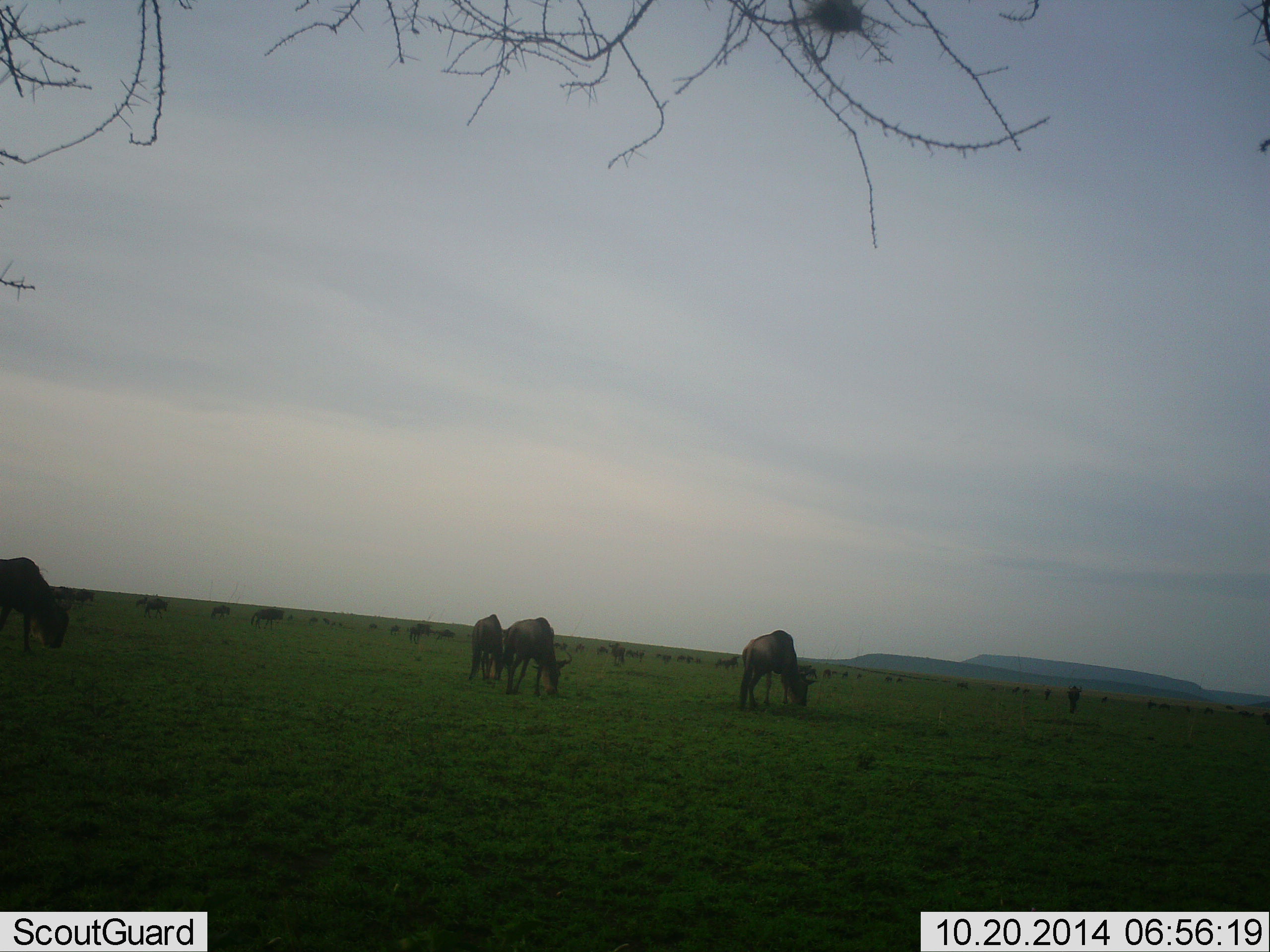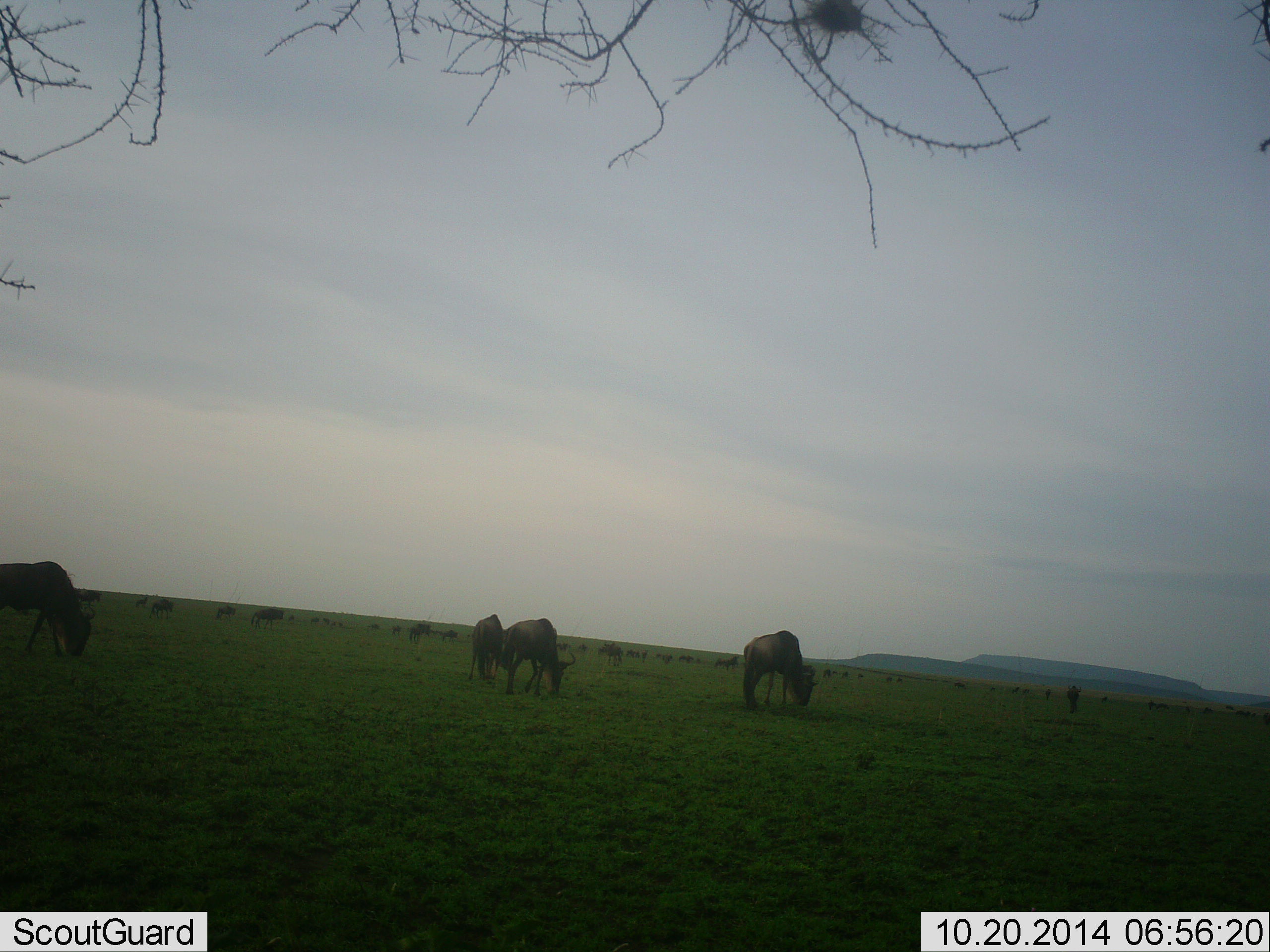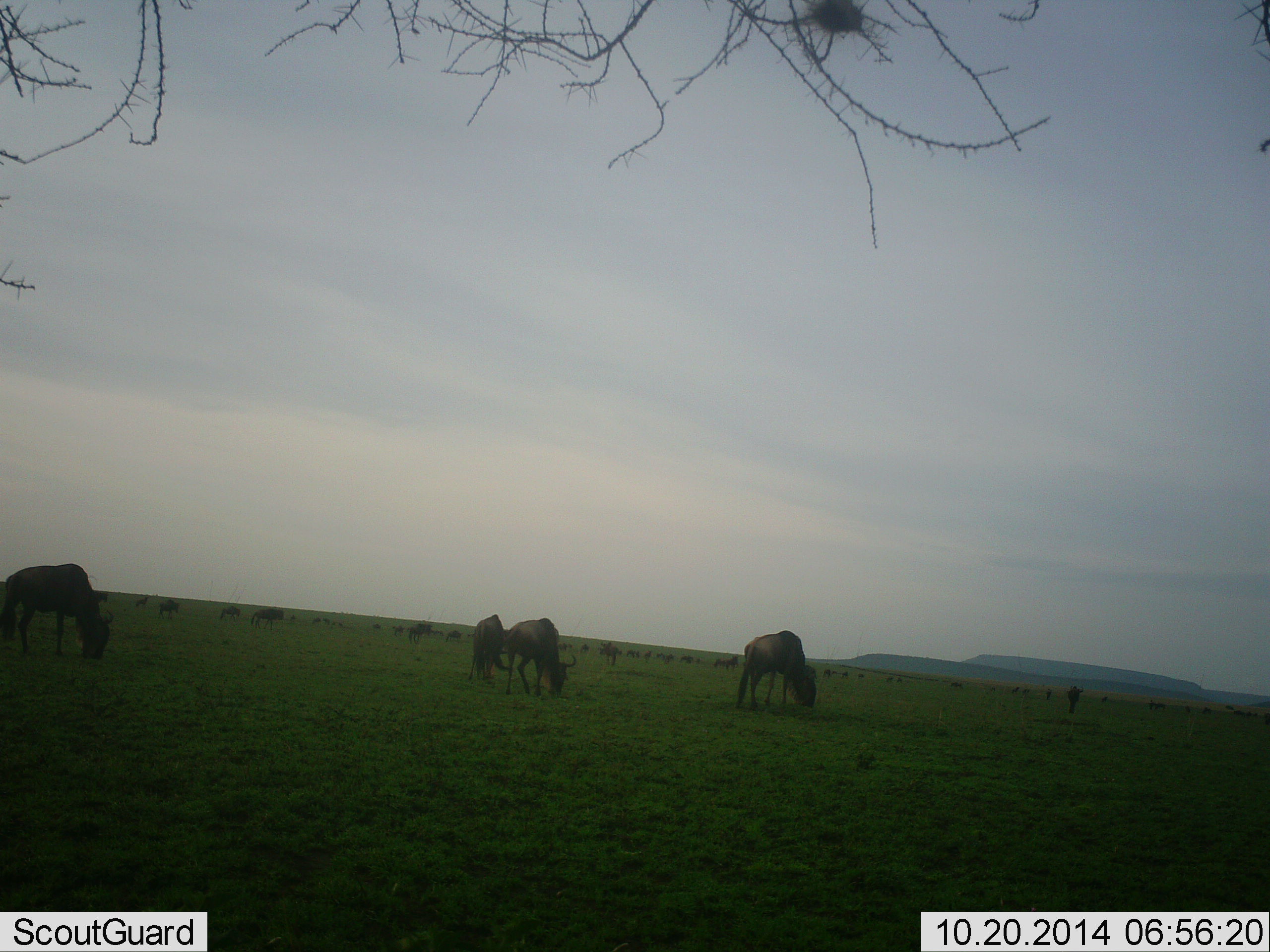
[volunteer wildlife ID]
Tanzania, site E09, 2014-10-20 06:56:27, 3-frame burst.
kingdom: Animalia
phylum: Chordata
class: Mammalia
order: Artiodactyla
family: Bovidae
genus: Connochaetes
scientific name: Connochaetes taurinus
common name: blue wildebeest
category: wildebeest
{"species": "wildebeest (blue wildebeest) (Connochaetes taurinus)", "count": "11-50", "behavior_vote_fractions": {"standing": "30%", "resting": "0%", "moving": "40%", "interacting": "0%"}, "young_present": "0%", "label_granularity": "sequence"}